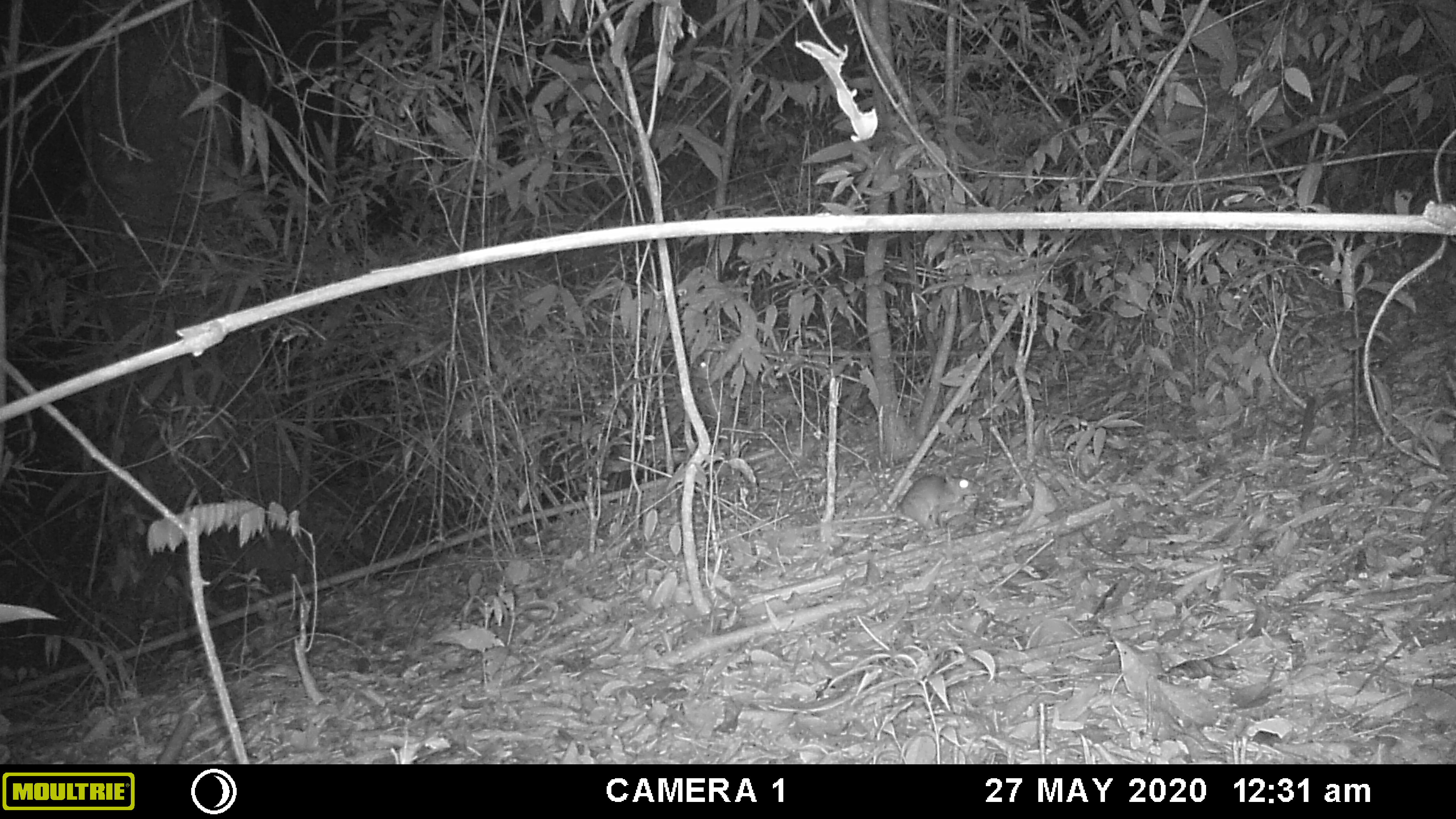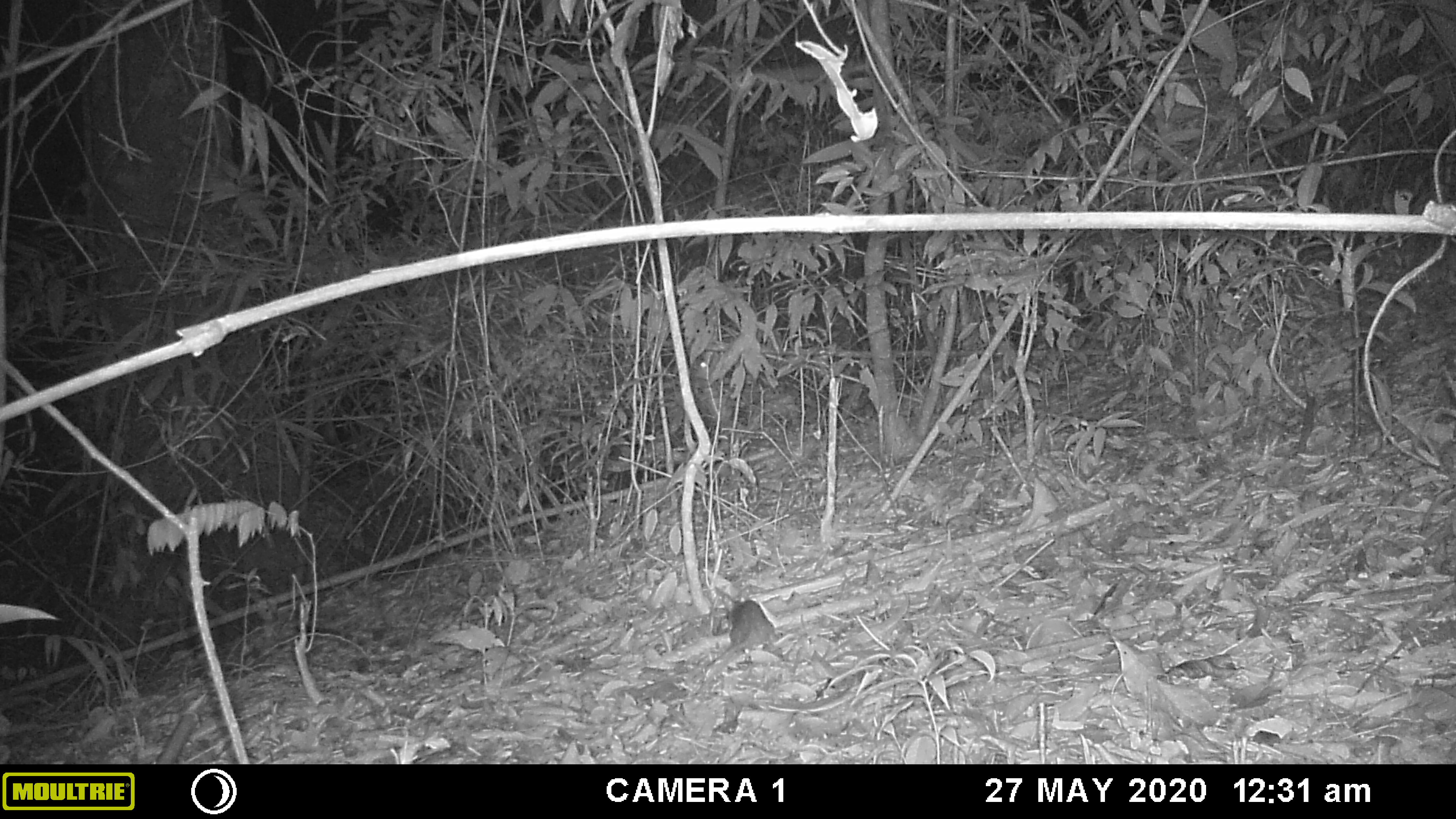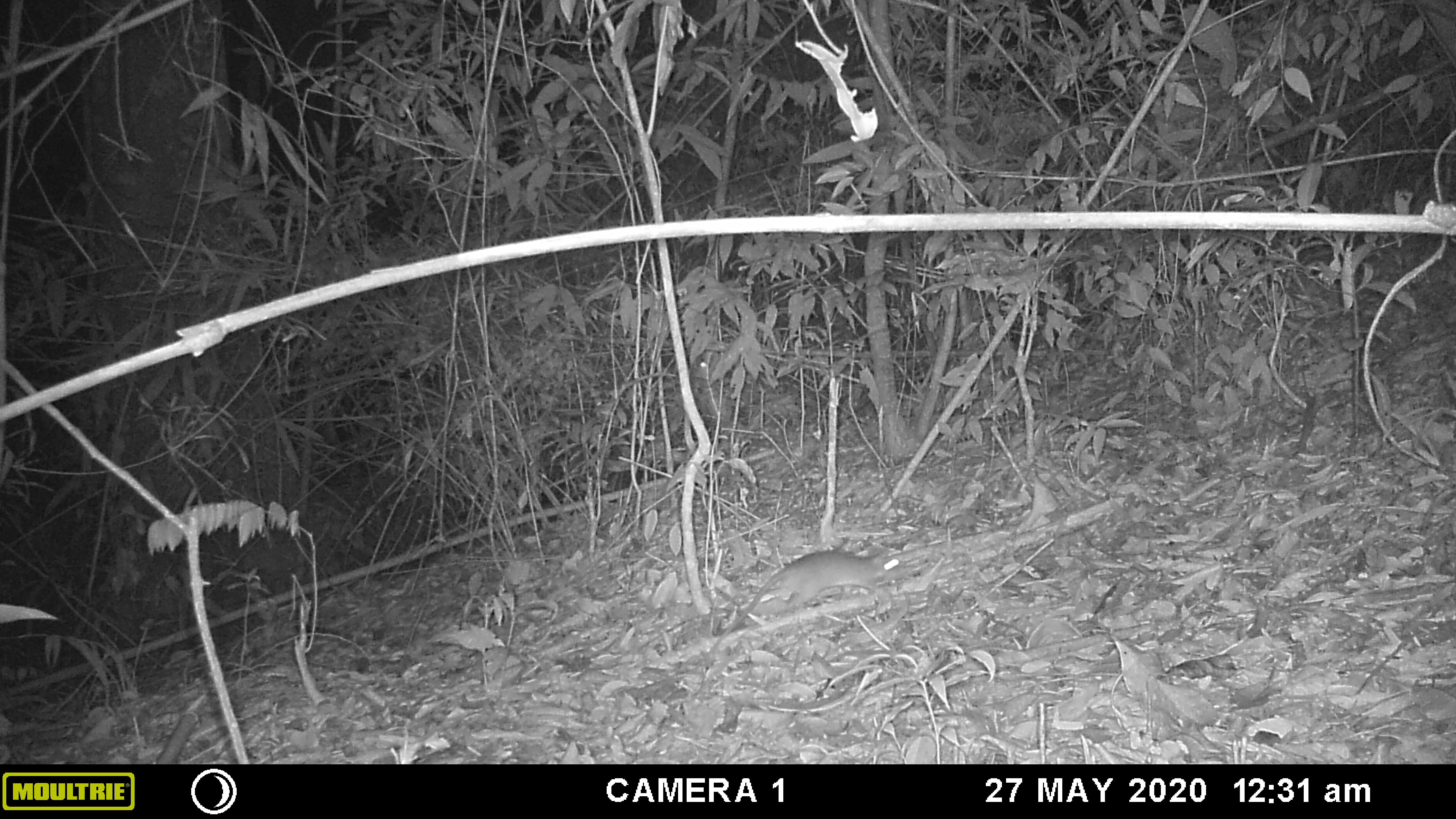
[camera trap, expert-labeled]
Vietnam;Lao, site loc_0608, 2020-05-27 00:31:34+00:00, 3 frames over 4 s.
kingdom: Animalia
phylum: Chordata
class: Mammalia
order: Rodentia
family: Muridae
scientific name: Muridae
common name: old-world mice and rats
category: unidentified murid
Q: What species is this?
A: Unidentified murid (old-world mice and rats) (Muridae).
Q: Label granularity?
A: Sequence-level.